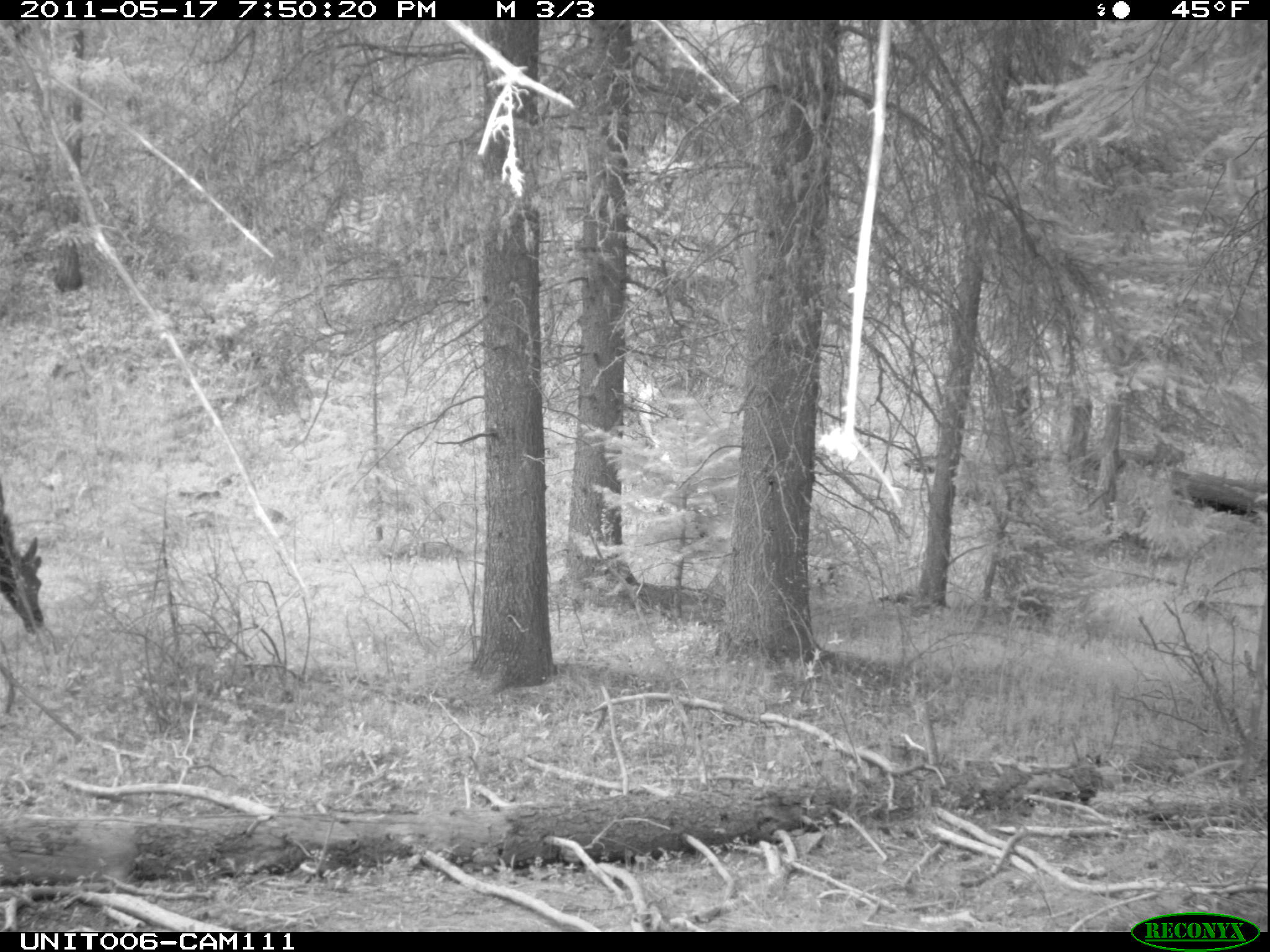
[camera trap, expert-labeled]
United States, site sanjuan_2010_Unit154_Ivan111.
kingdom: Animalia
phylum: Chordata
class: Mammalia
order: Artiodactyla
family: Cervidae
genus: Cervus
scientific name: Cervus elaphus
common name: red deer